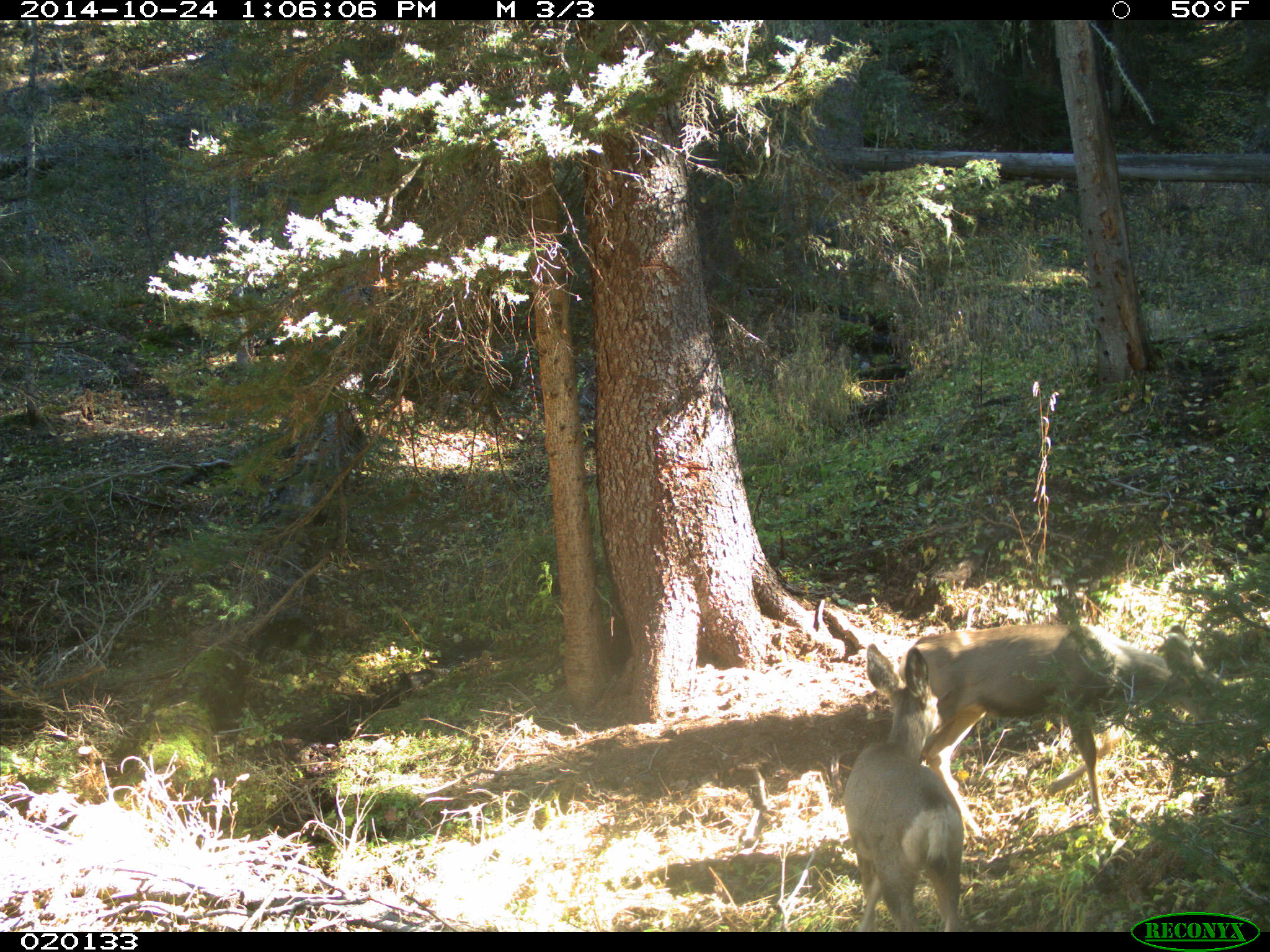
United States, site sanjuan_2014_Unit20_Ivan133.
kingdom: Animalia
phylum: Chordata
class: Mammalia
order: Artiodactyla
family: Cervidae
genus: Odocoileus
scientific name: Odocoileus hemionus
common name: mule deer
Odocoileus hemionus (mule deer).